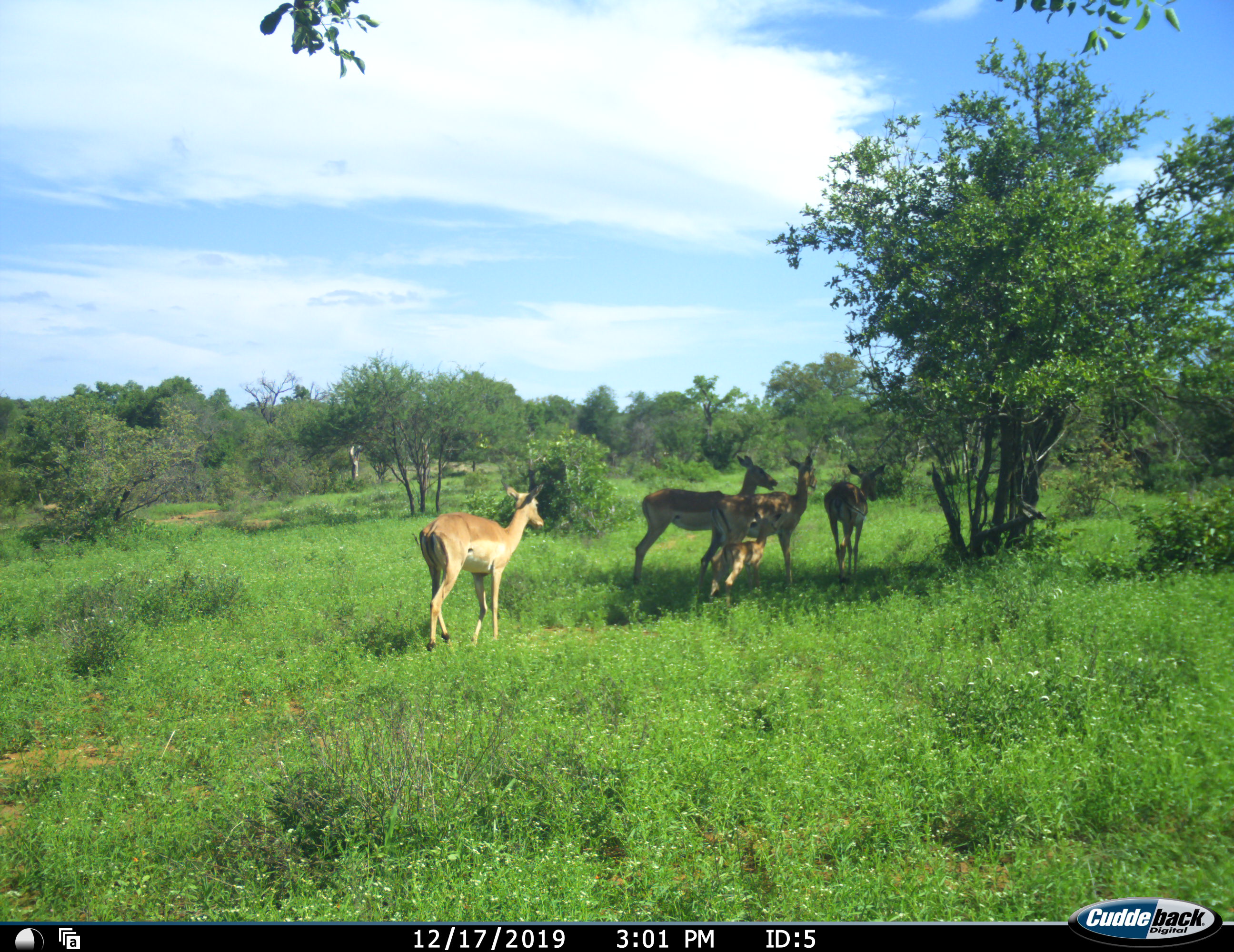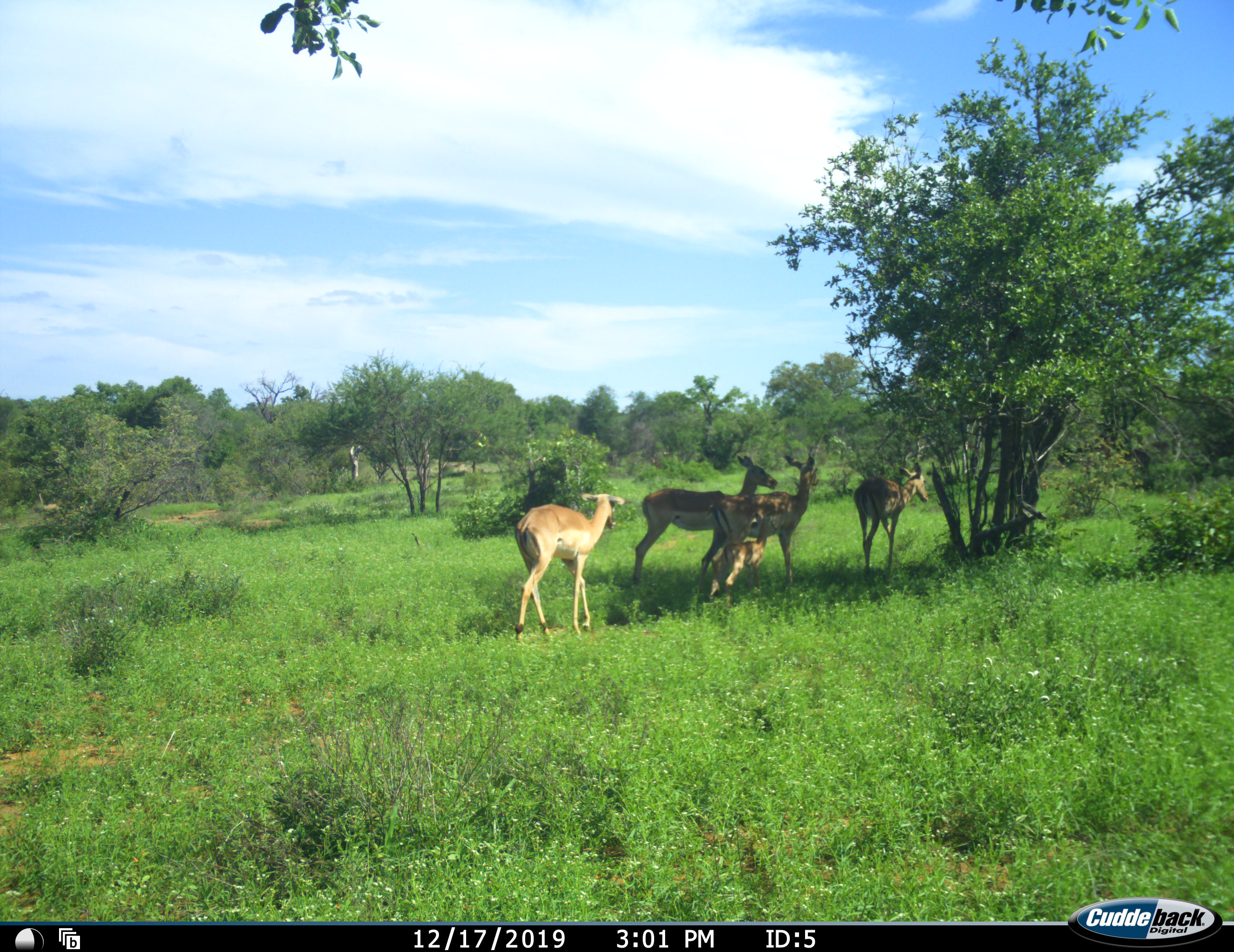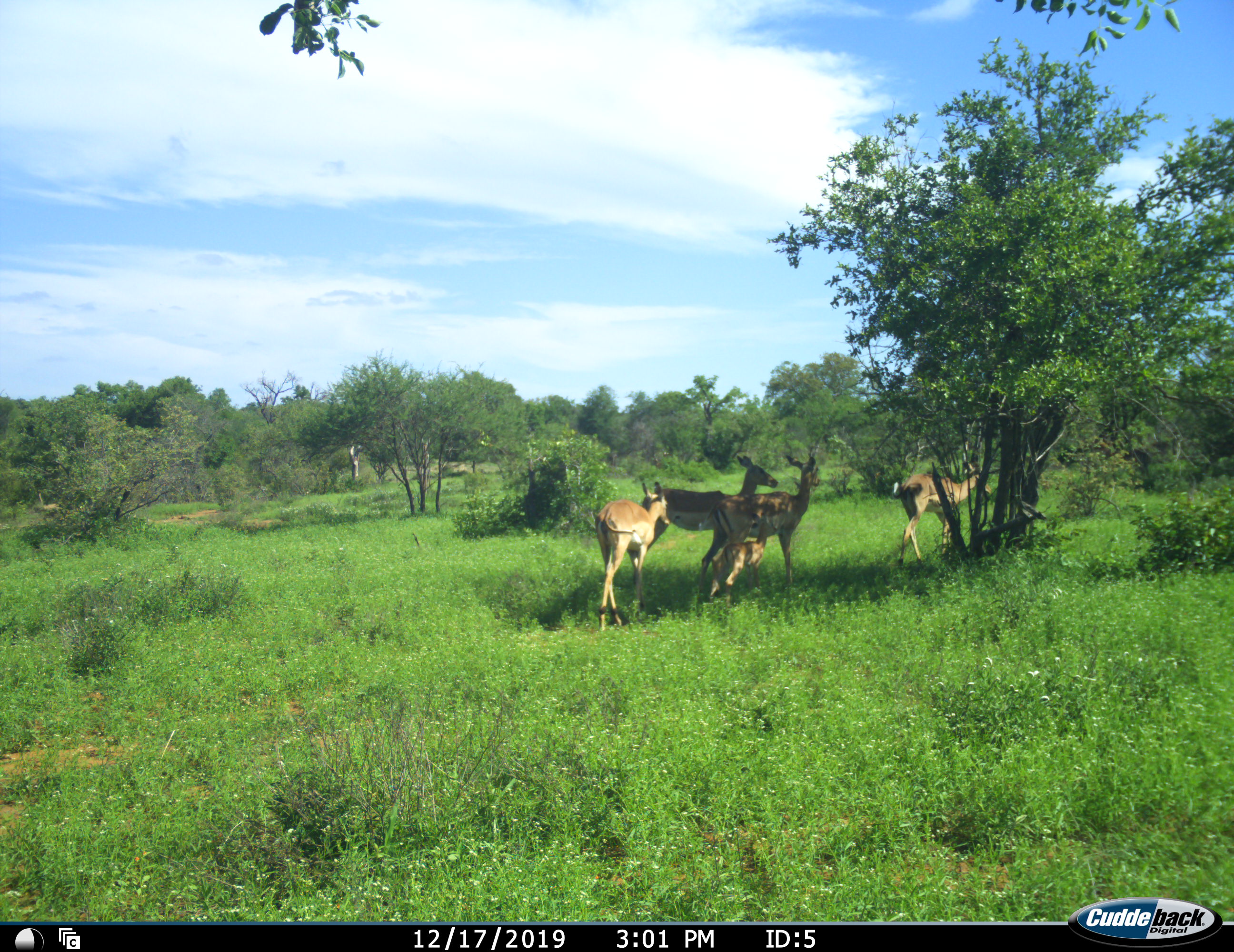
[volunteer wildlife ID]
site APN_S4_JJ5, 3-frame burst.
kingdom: Animalia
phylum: Chordata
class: Mammalia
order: Artiodactyla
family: Bovidae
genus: Aepyceros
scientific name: Aepyceros melampus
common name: impala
Impala (Aepyceros melampus), count 5. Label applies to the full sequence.